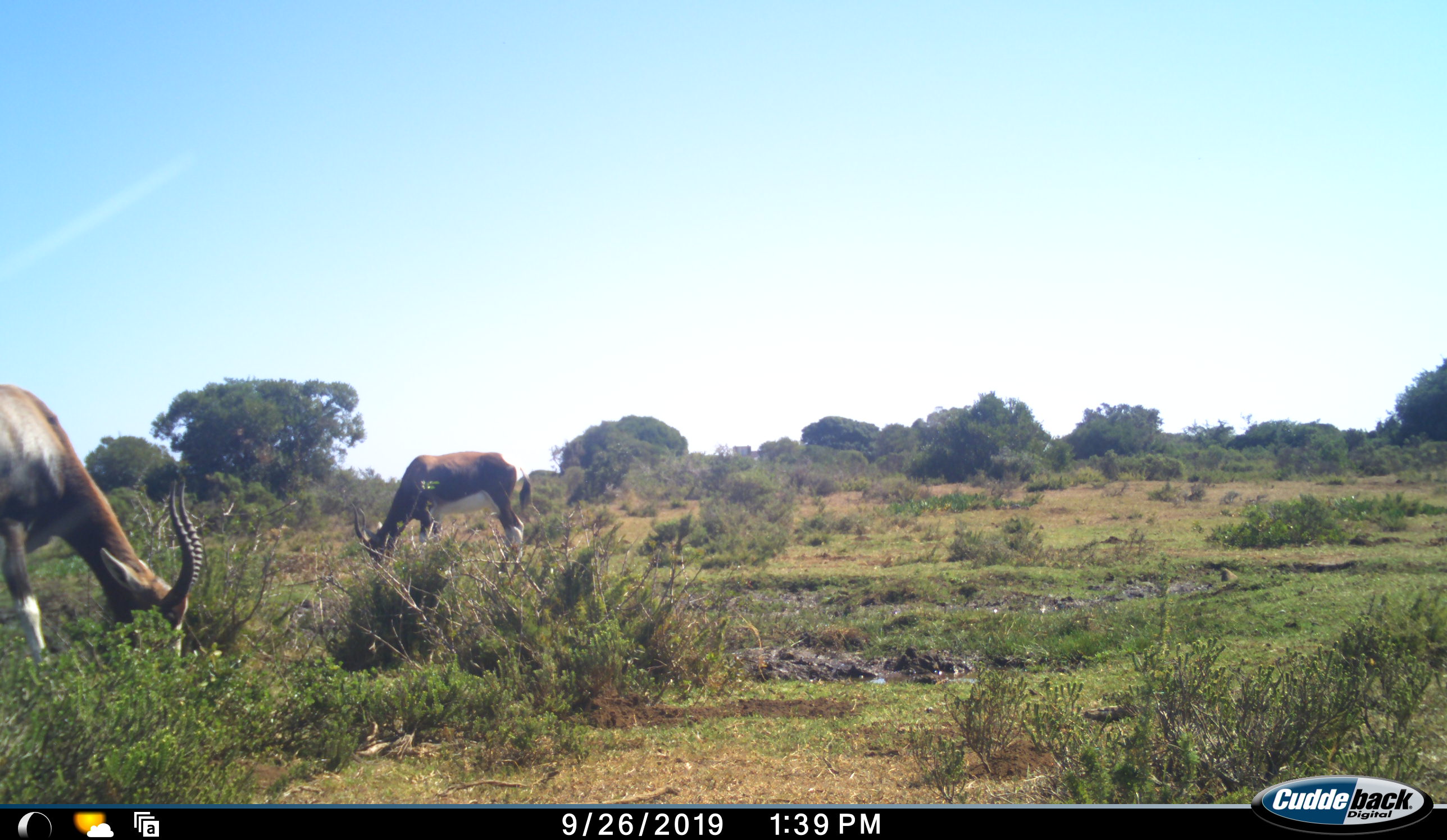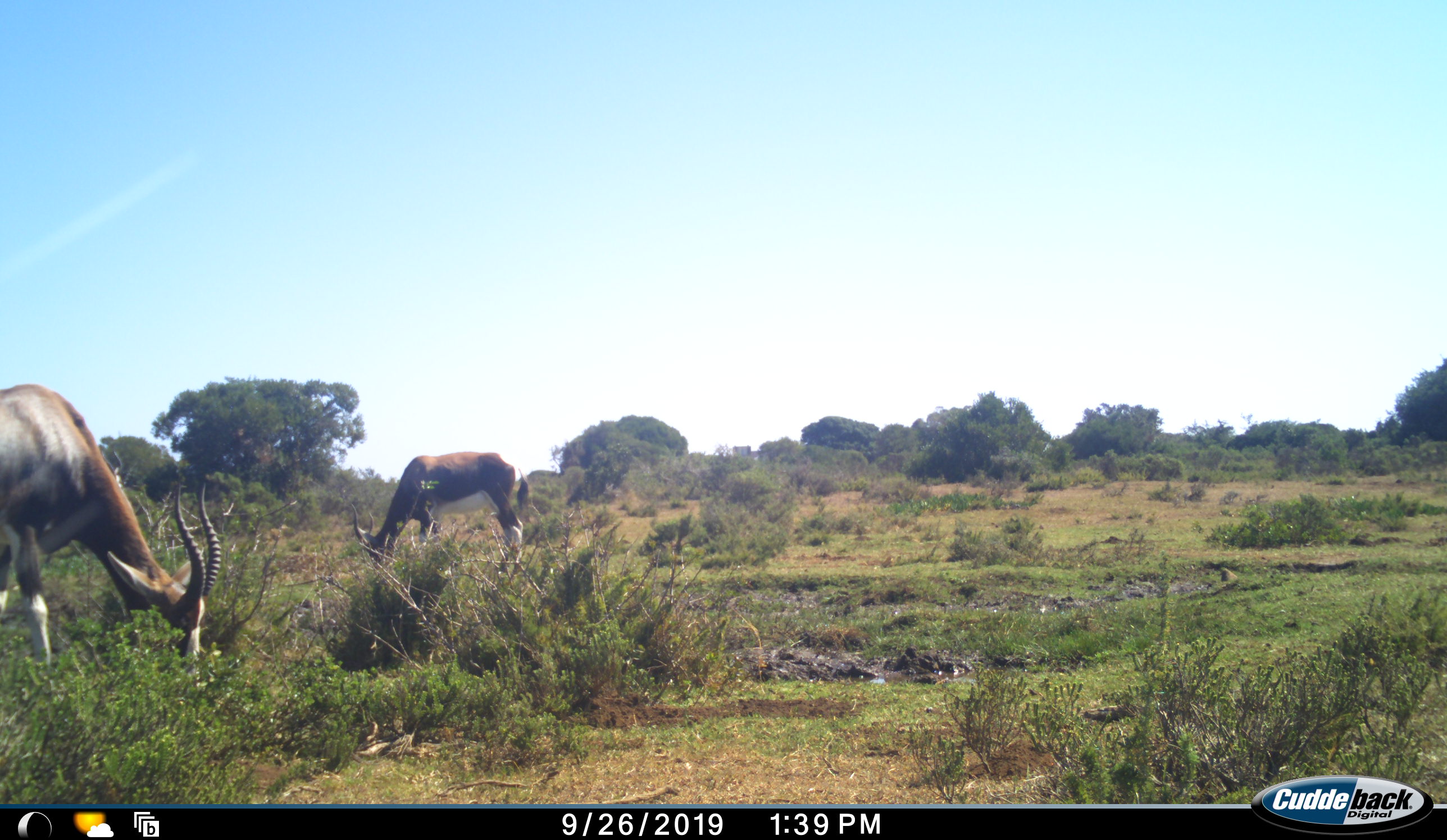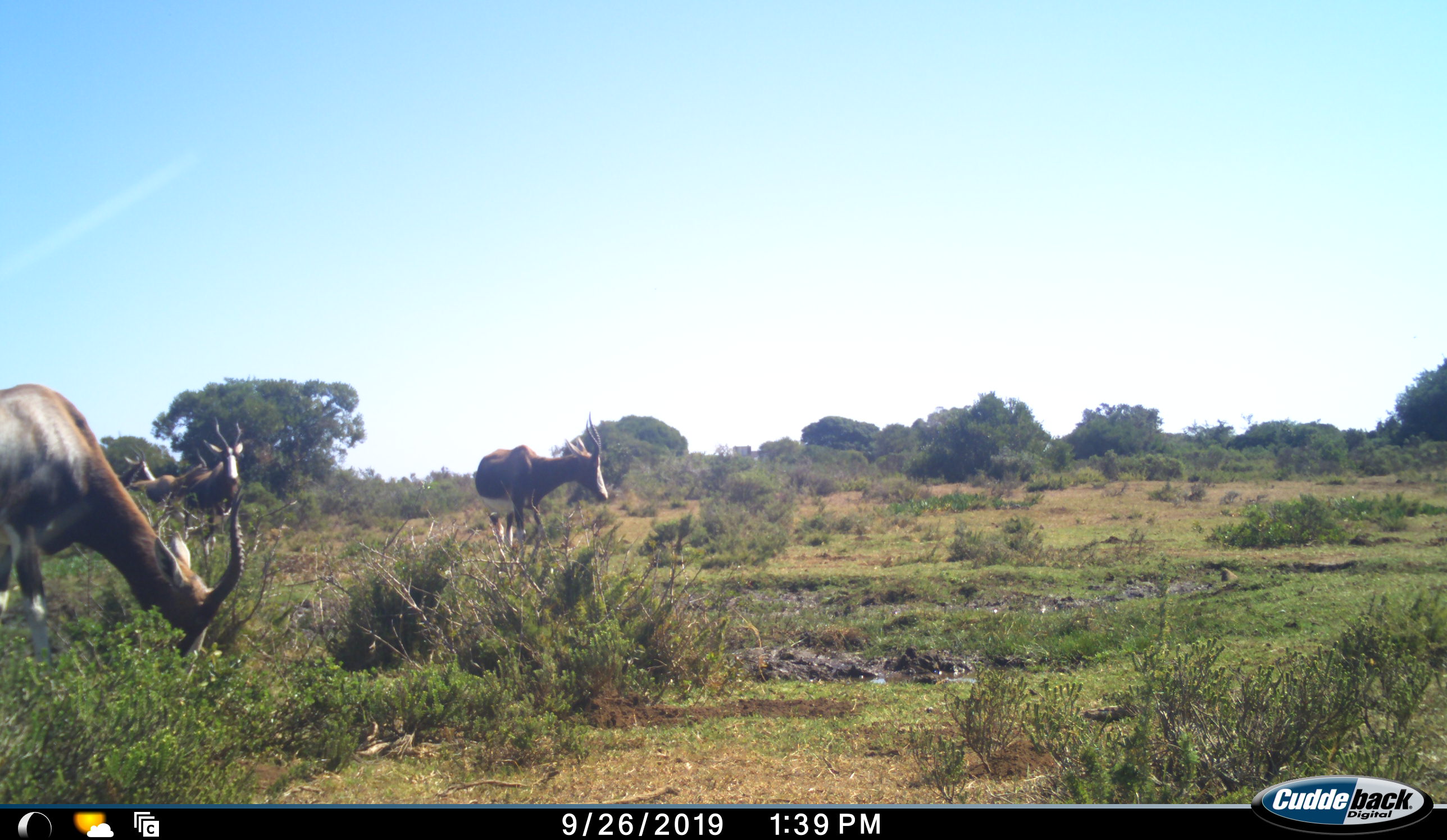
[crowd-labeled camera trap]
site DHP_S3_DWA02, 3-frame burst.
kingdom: Animalia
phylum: Chordata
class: Mammalia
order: Artiodactyla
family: Bovidae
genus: Damaliscus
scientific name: Damaliscus pygargus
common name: bontebok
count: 4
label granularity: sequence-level